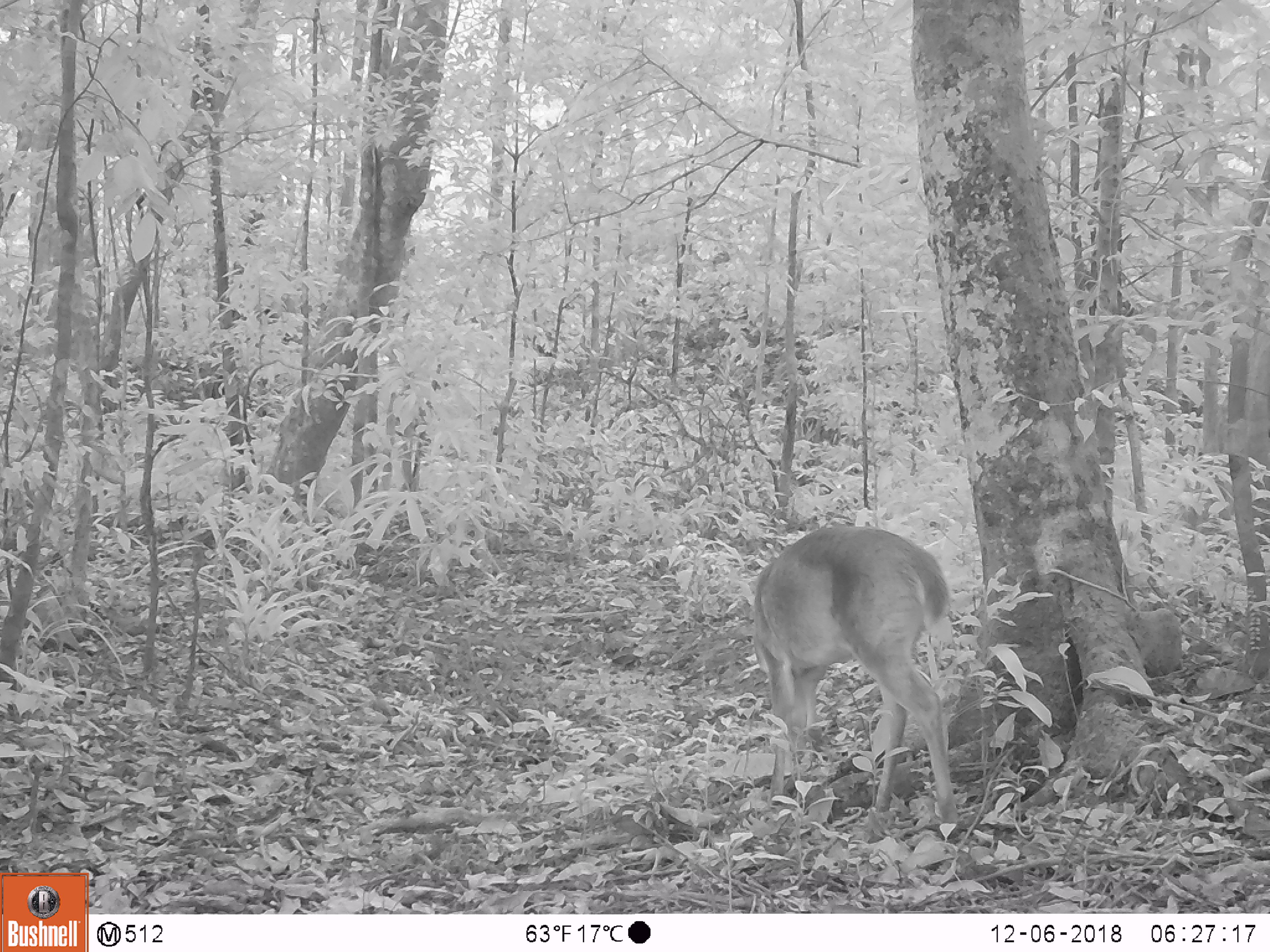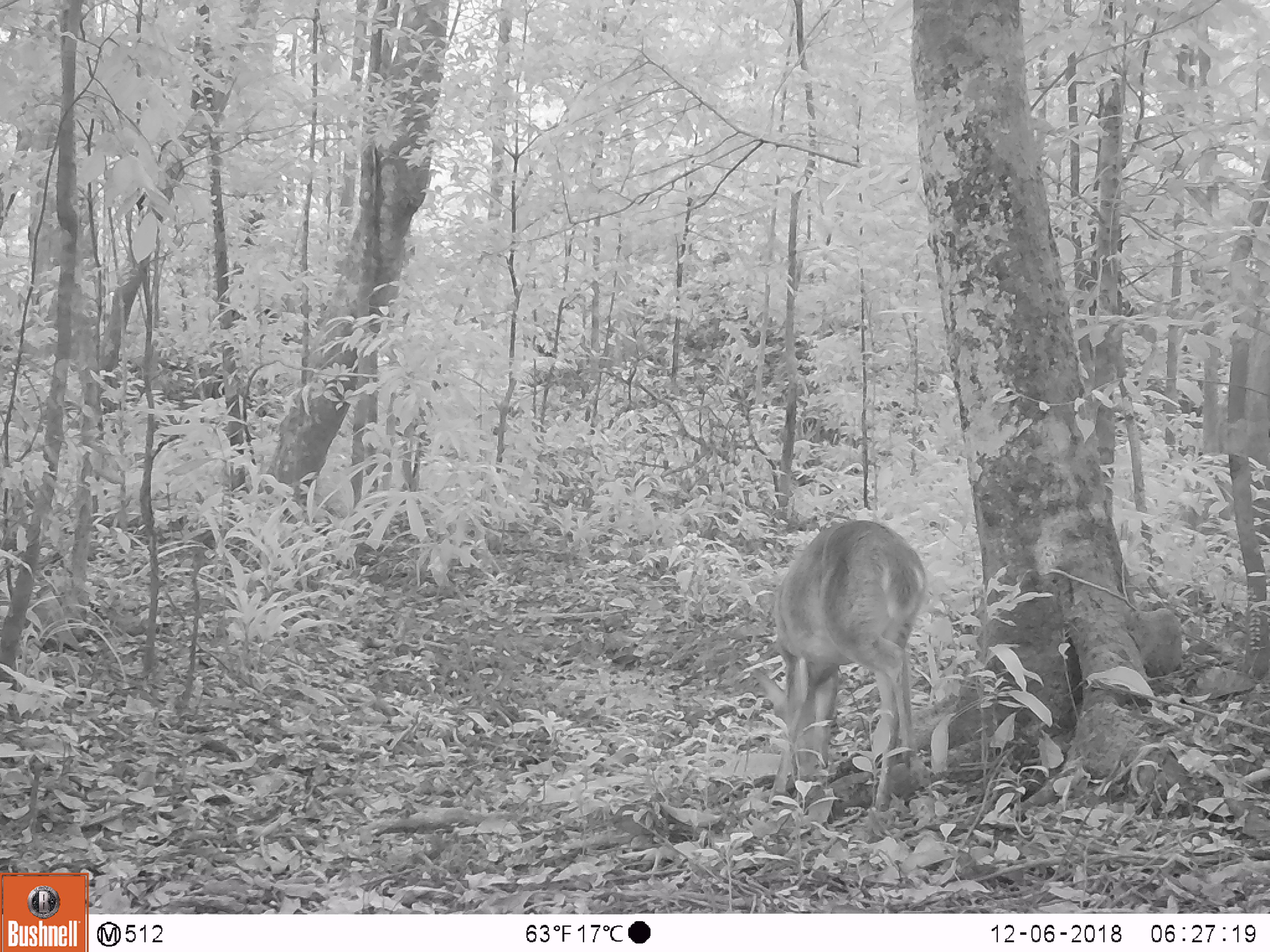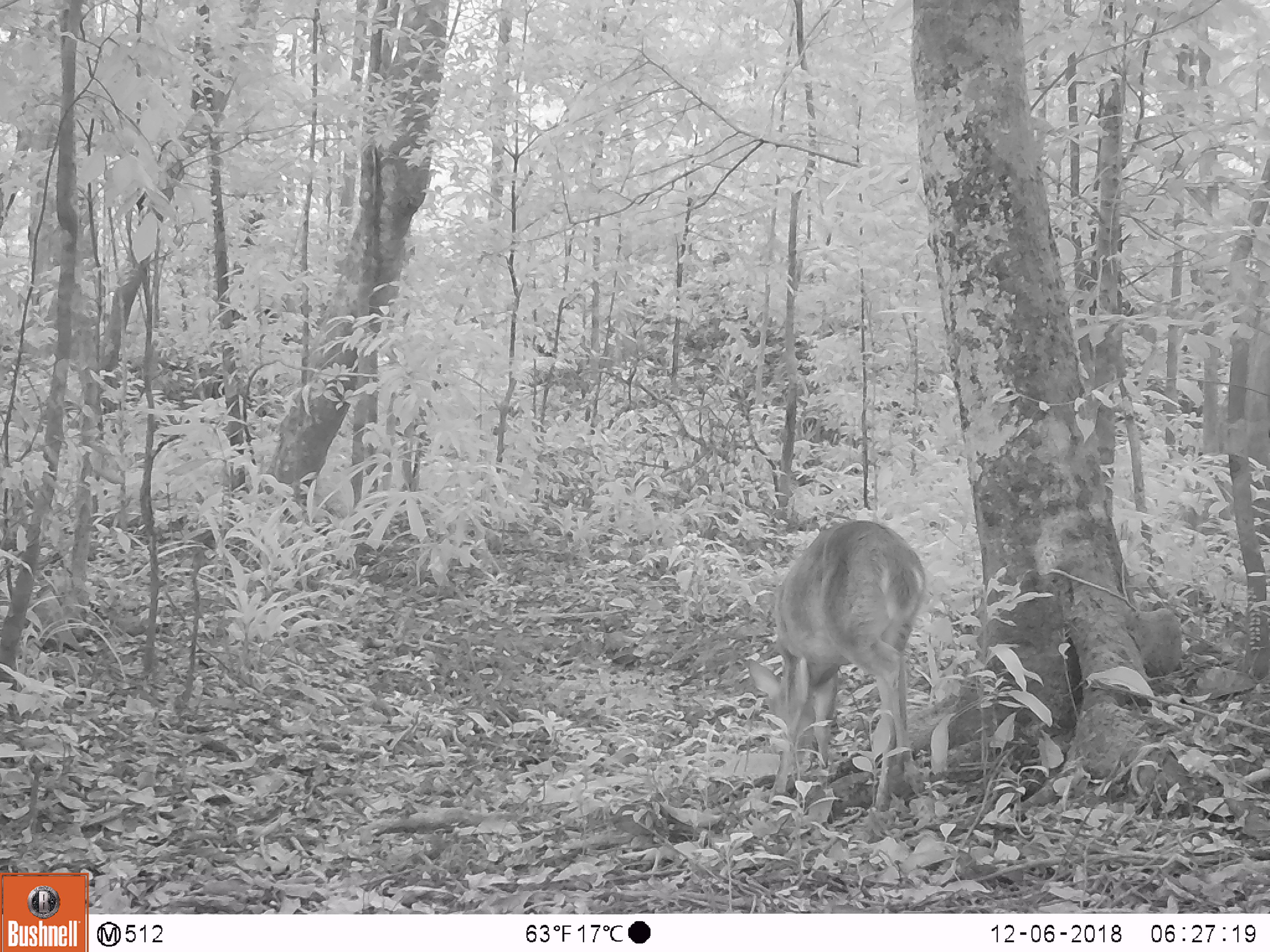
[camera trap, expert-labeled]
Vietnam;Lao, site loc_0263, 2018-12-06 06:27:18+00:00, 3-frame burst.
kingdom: Animalia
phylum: Chordata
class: Mammalia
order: Artiodactyla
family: Cervidae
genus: Muntiacus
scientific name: Muntiacus vuquangensis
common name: large-antlered muntjac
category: large antlered muntjac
Large antlered muntjac (large-antlered muntjac) (Muntiacus vuquangensis). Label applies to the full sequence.